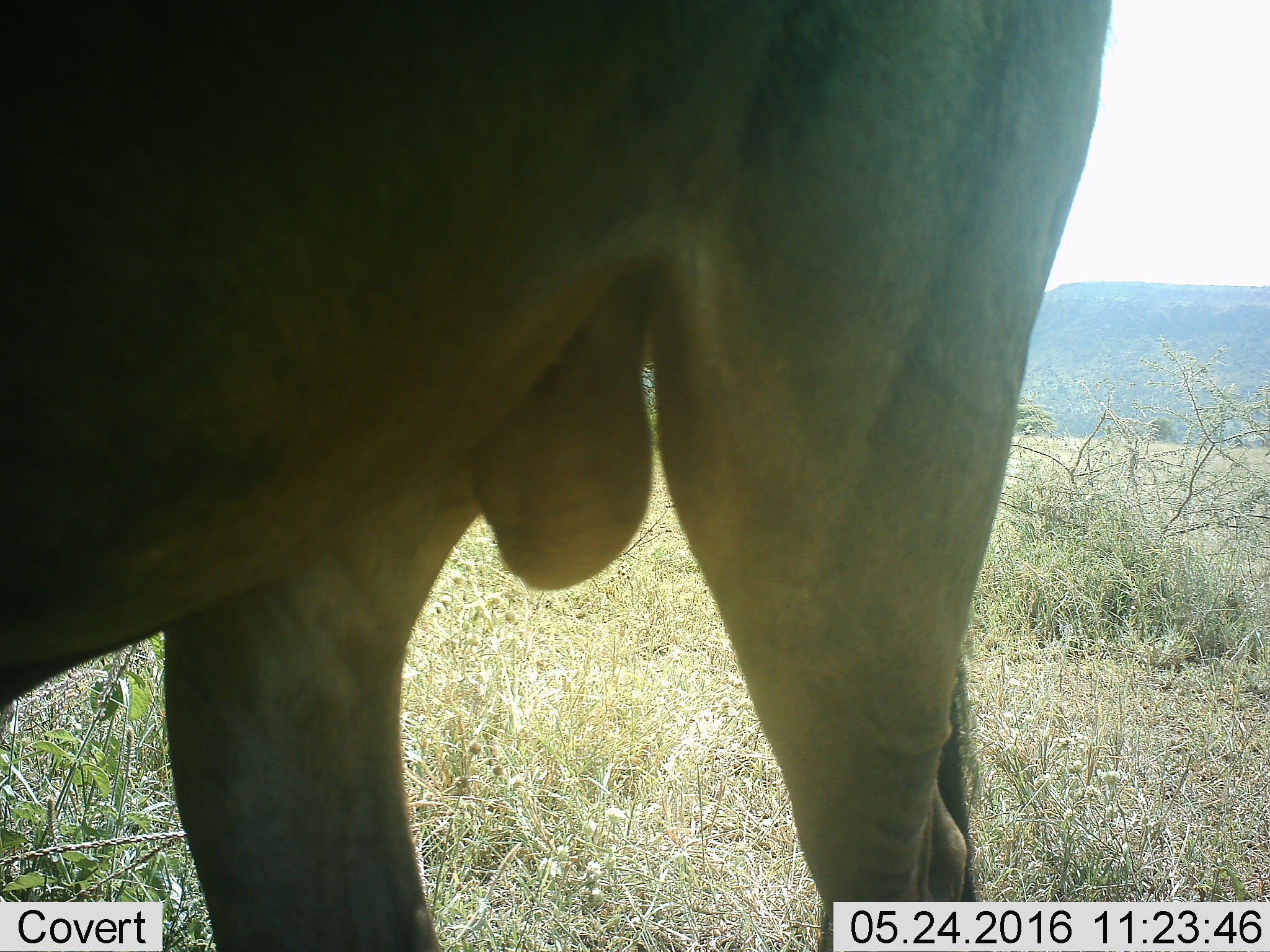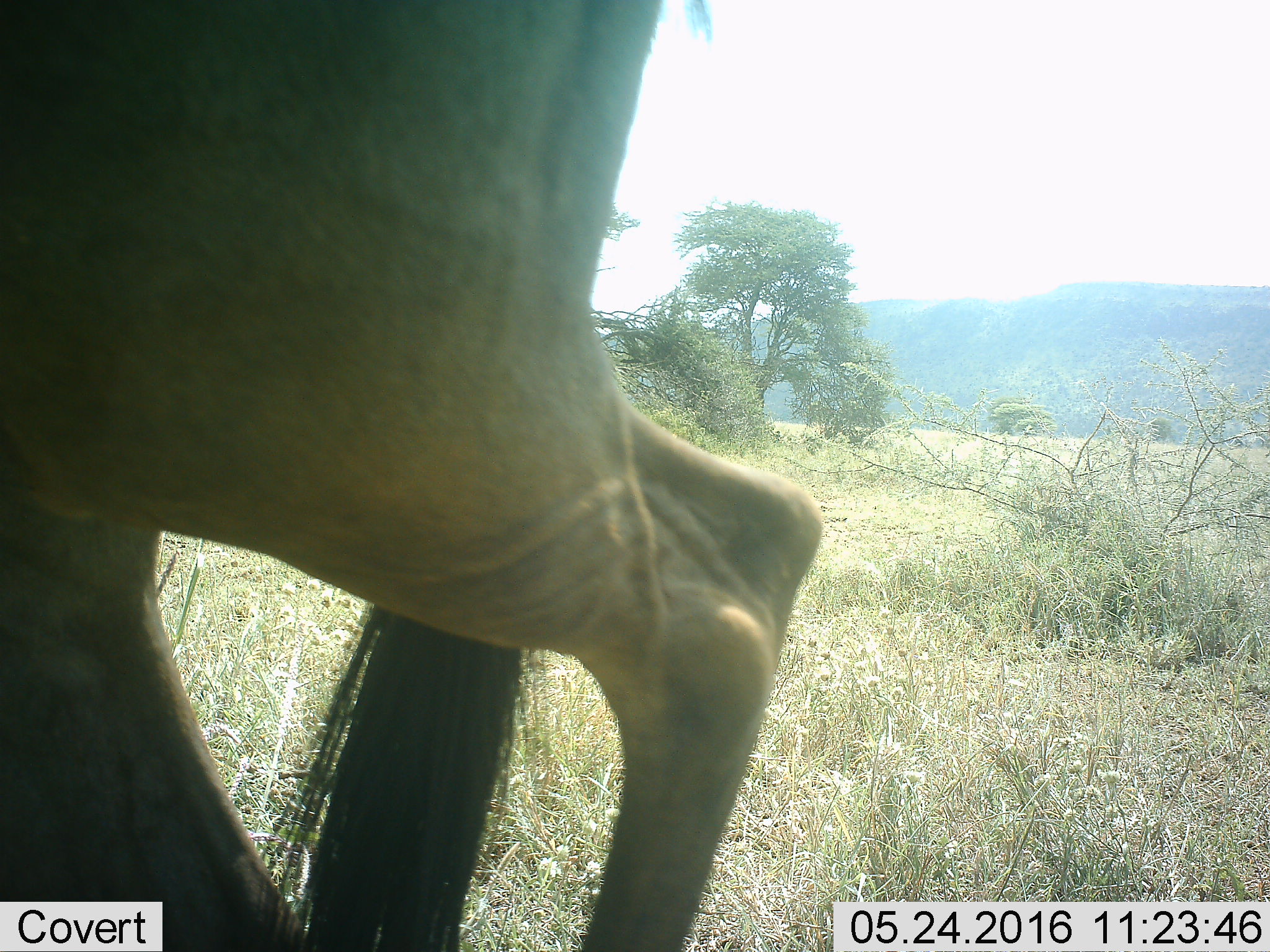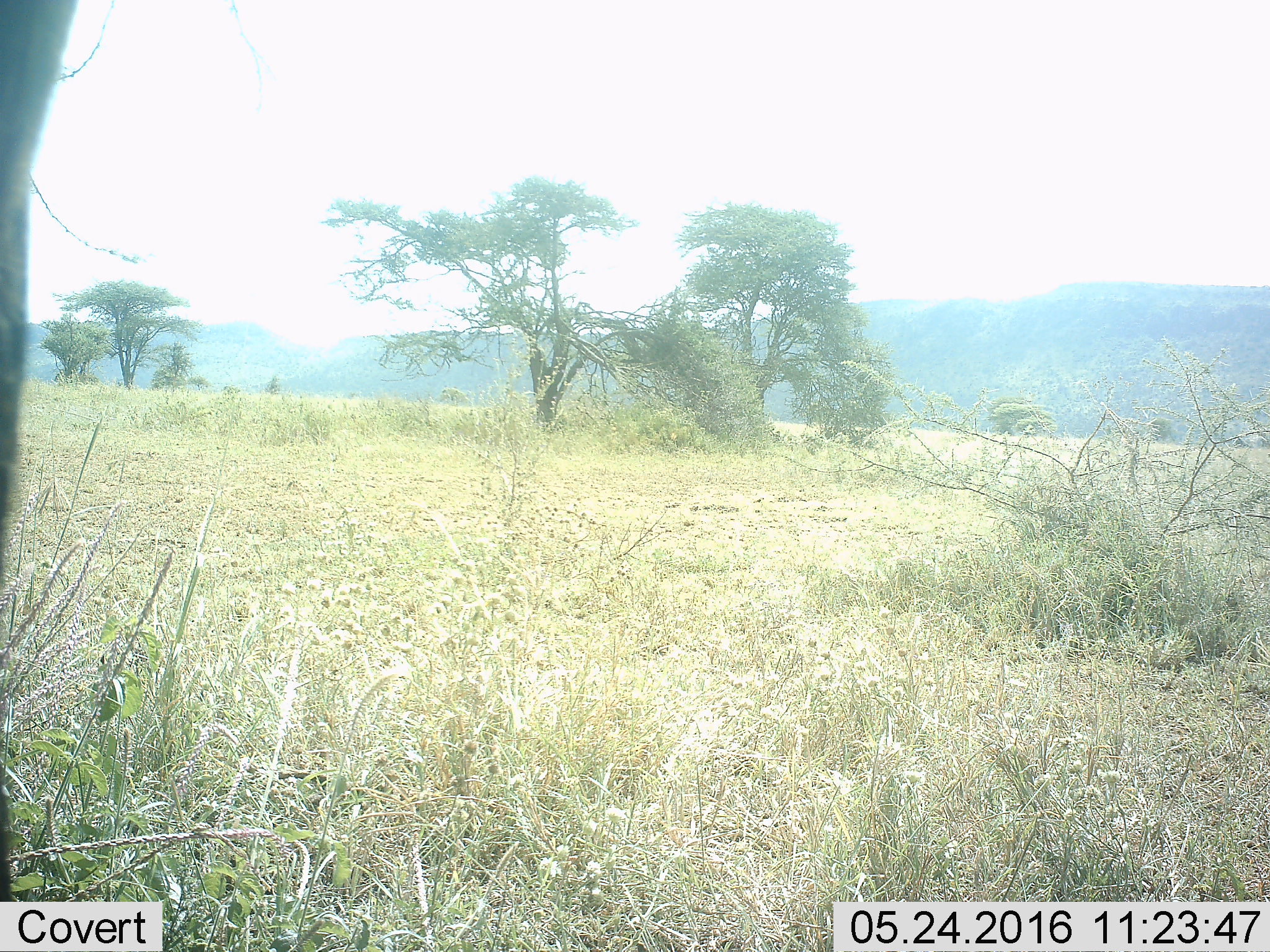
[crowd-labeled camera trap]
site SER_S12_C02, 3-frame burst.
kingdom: Animalia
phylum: Chordata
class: Mammalia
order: Artiodactyla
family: Bovidae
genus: Connochaetes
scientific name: Connochaetes taurinus taurinus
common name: blue wildebeest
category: wildebeestblue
Wildebeestblue (blue wildebeest) (Connochaetes taurinus taurinus), count 1. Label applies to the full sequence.